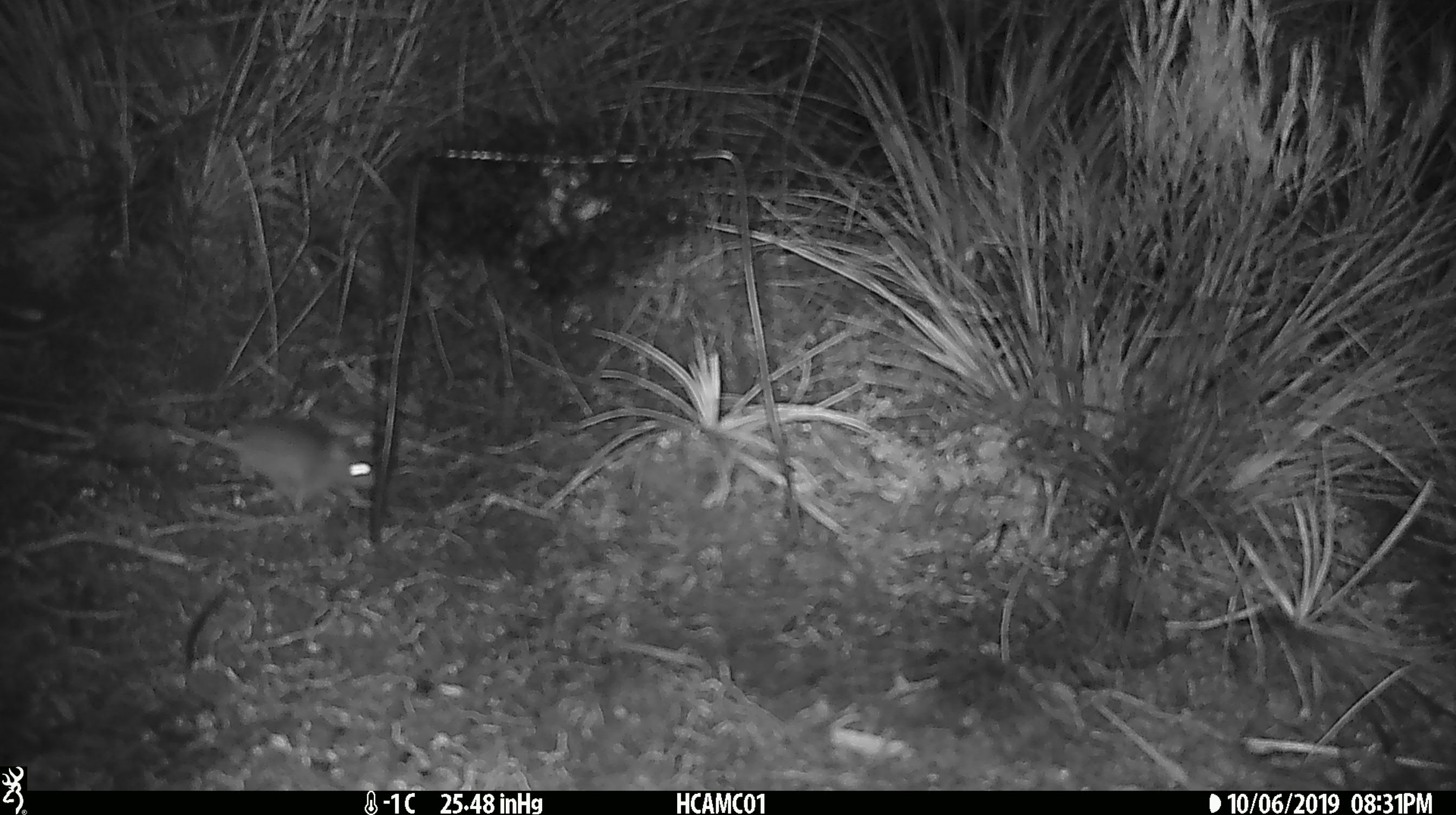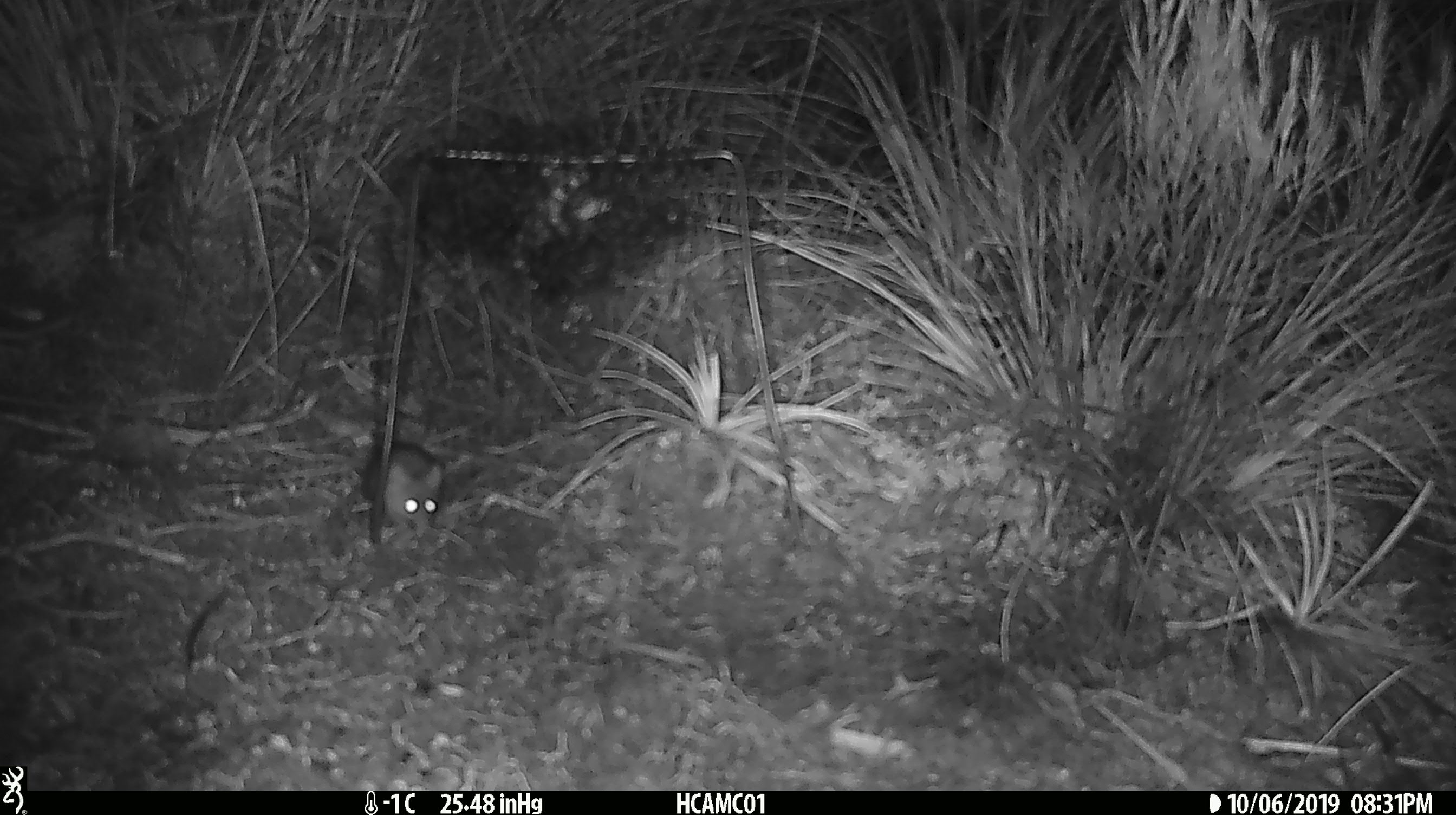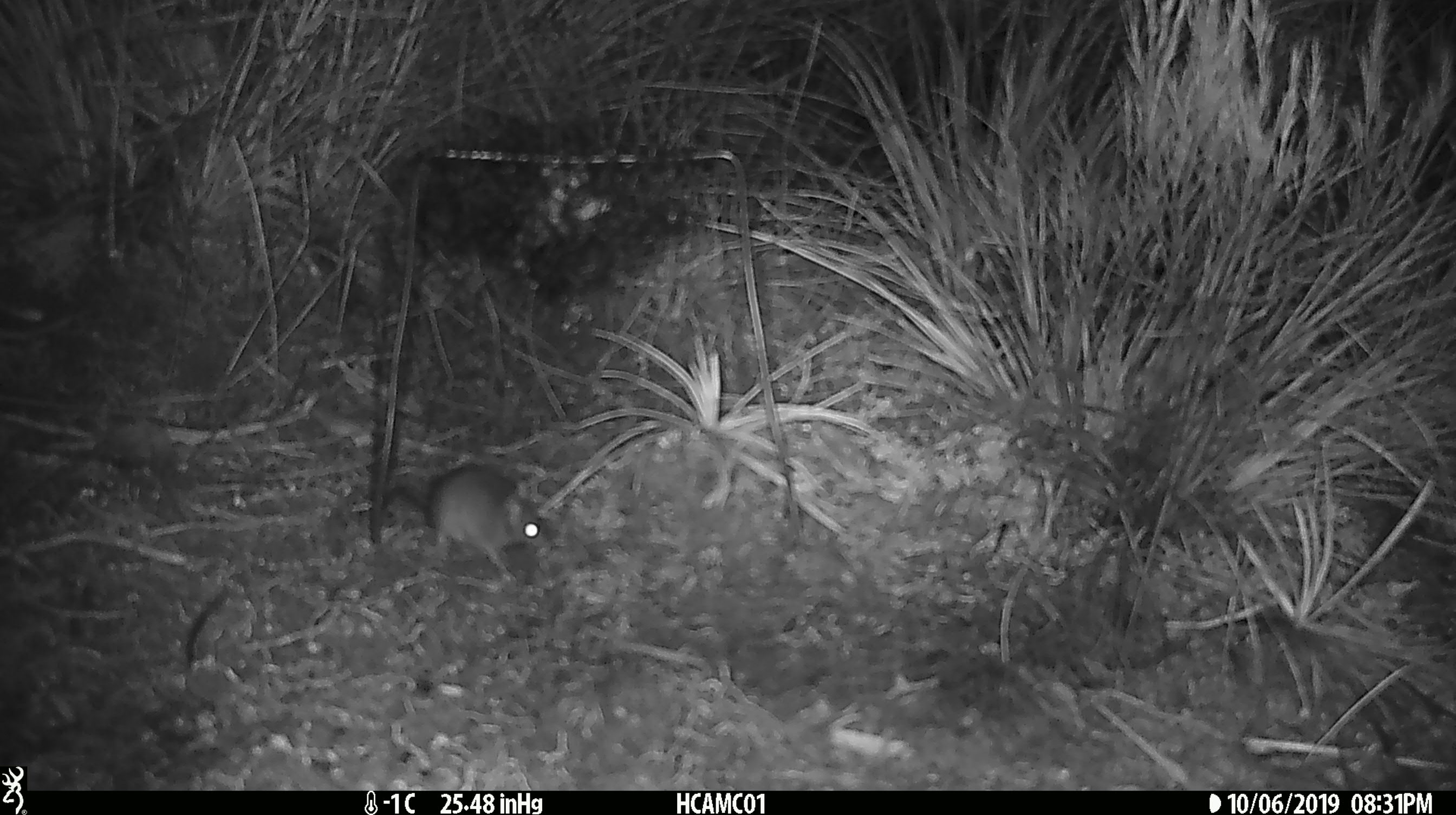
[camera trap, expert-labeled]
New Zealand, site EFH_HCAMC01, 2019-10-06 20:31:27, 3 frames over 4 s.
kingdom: Animalia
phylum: Chordata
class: Mammalia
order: Rodentia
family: Muridae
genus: Mus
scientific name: Mus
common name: mouse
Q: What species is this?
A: Mouse (Mus).